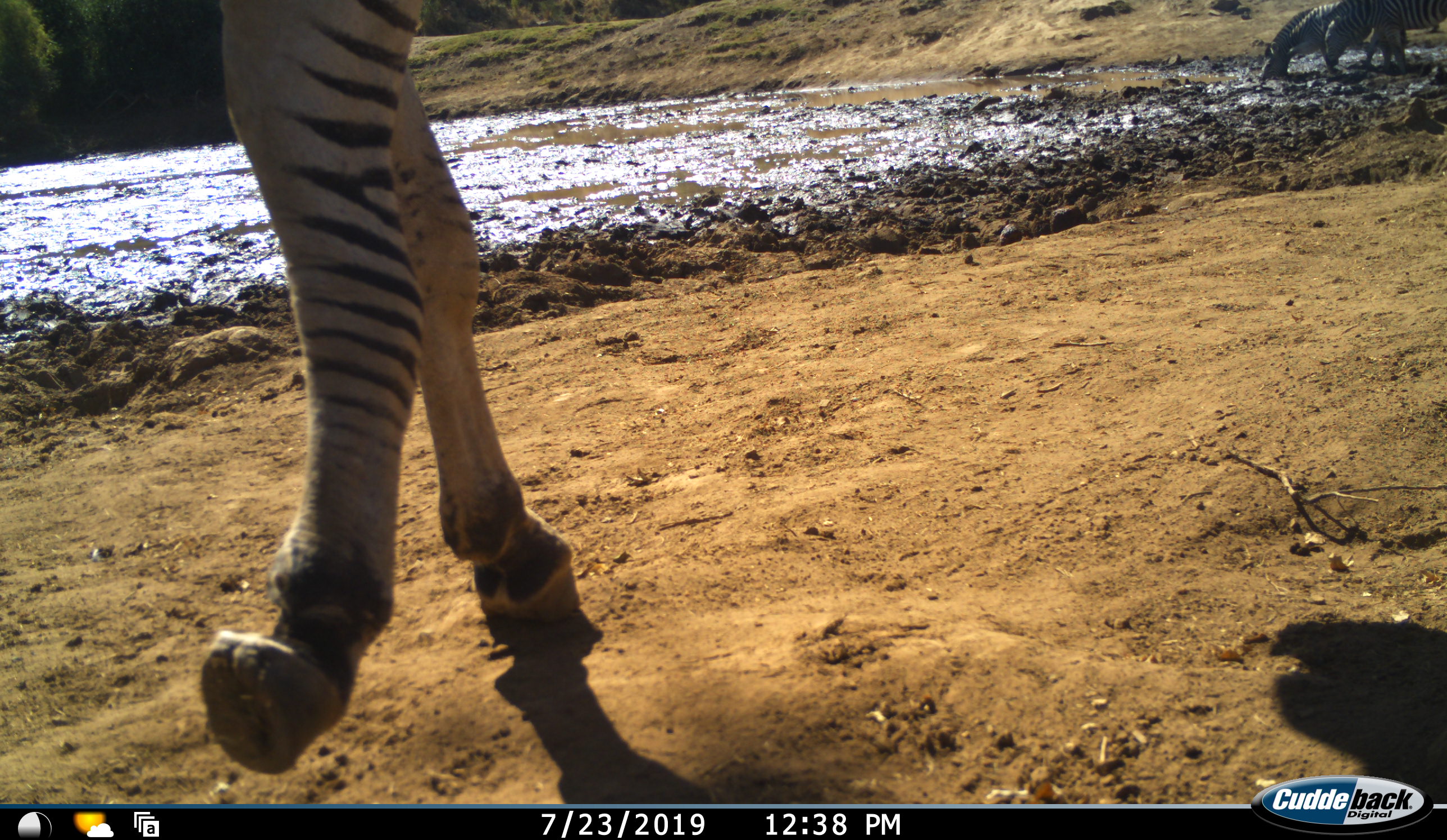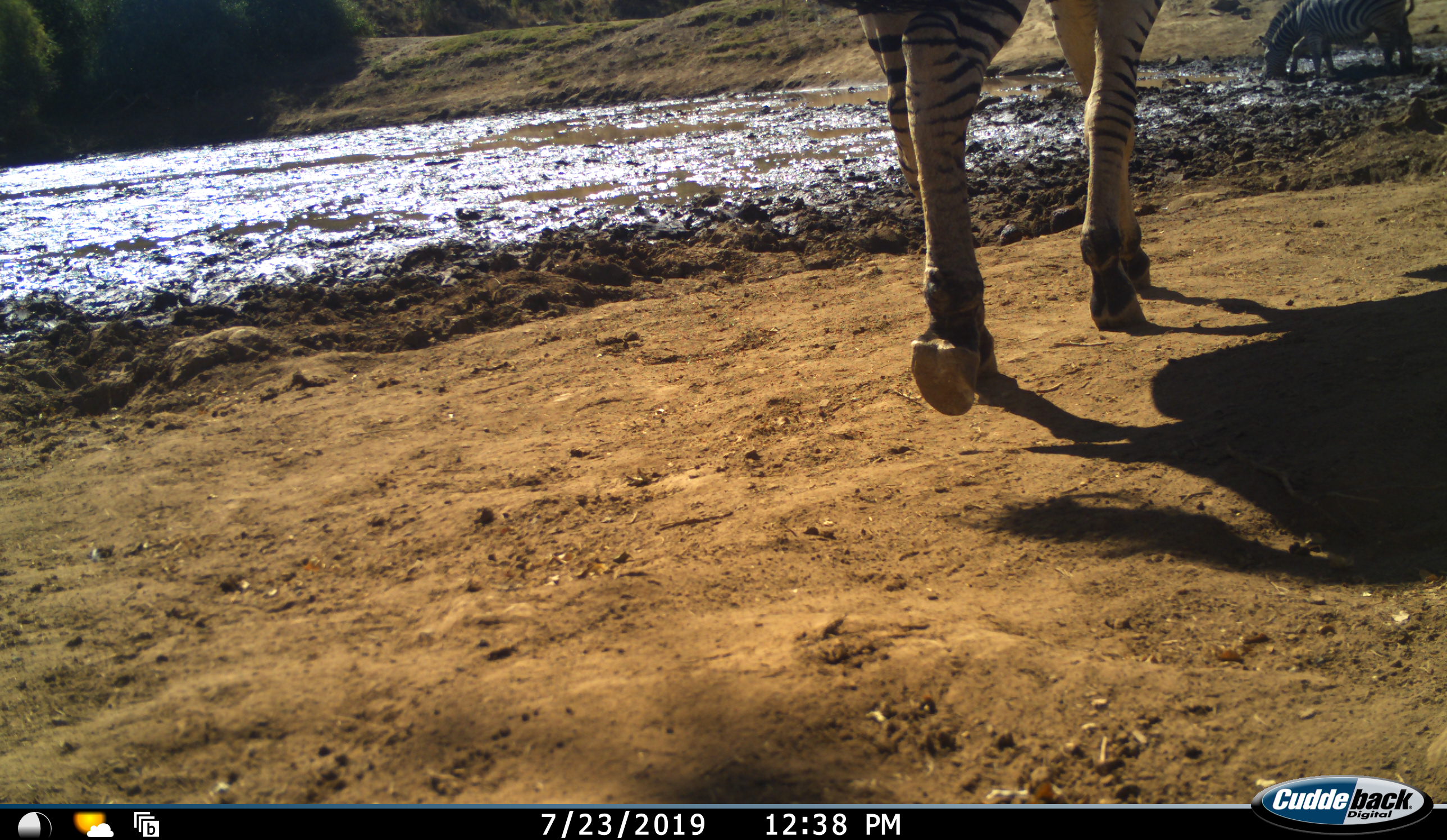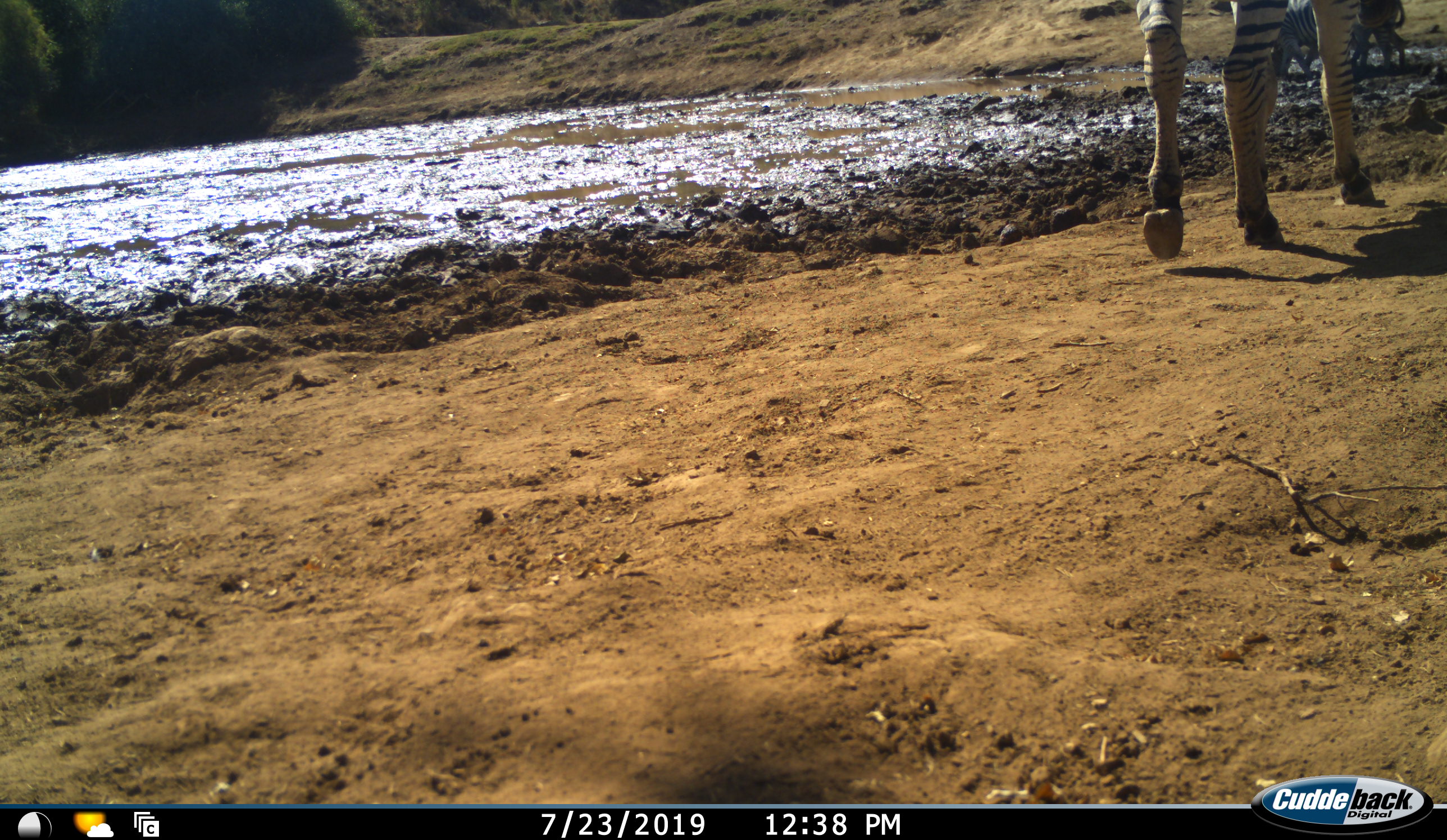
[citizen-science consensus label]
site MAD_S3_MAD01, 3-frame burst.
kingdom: Animalia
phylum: Chordata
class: Mammalia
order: Perissodactyla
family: Equidae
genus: Equus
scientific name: Equus quagga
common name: plains zebra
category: zebraplains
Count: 3.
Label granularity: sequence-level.